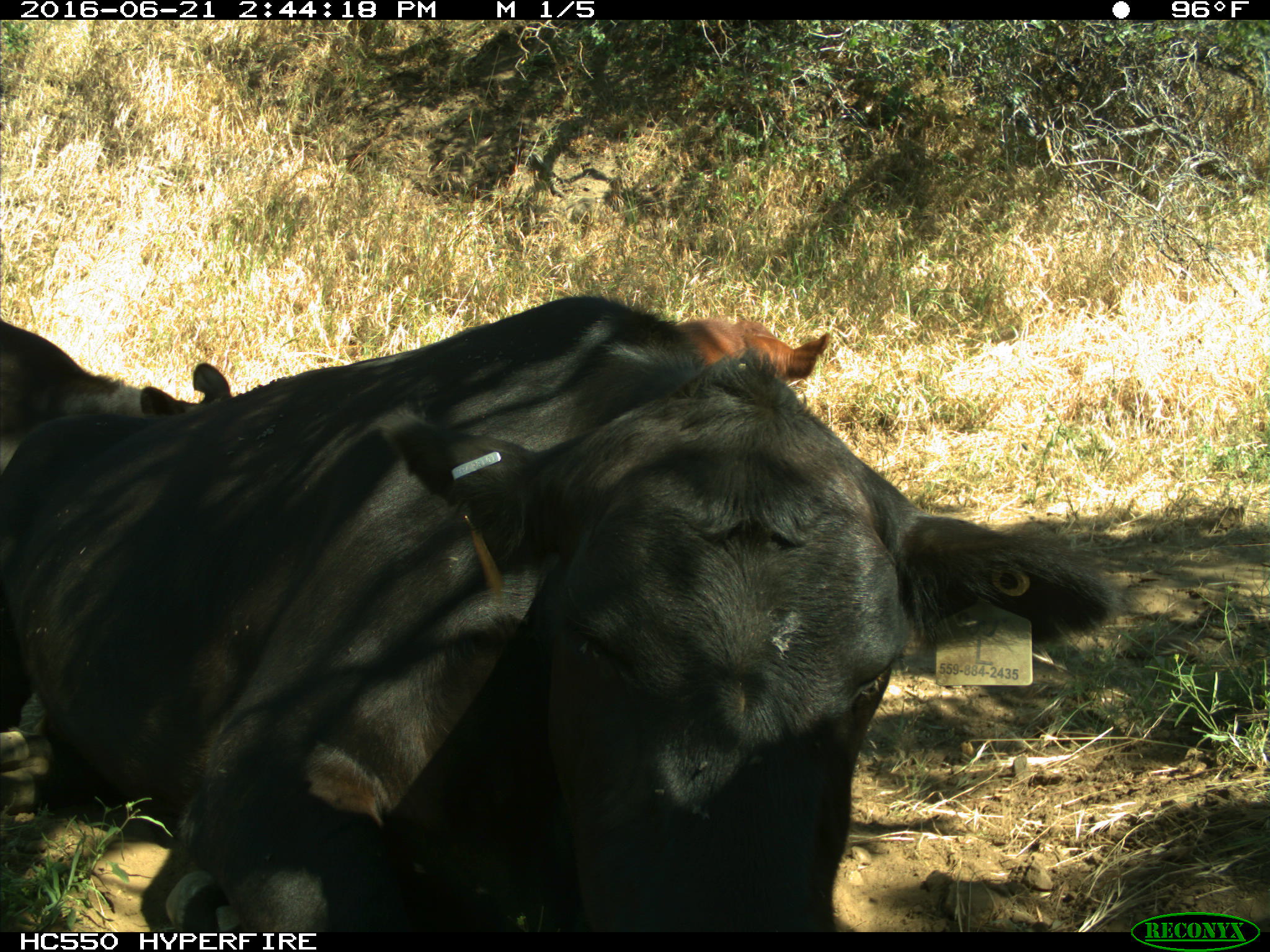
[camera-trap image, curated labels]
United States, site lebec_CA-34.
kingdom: Animalia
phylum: Chordata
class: Mammalia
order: Artiodactyla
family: Bovidae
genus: Bos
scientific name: Bos taurus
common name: domestic cow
Bos taurus (domestic cow).